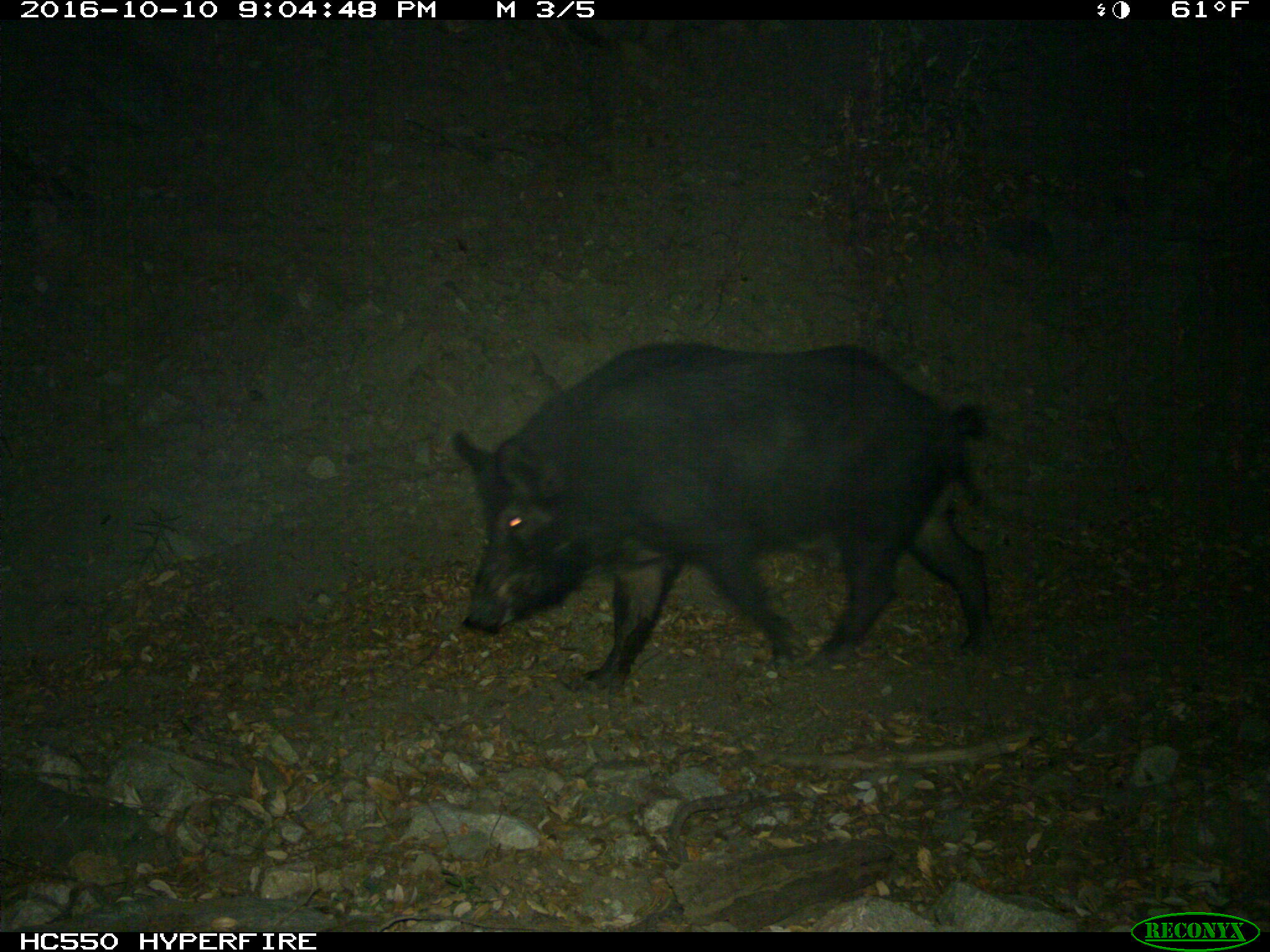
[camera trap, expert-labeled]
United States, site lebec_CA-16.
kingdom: Animalia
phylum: Chordata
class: Mammalia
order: Artiodactyla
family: Suidae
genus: Sus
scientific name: Sus scrofa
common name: wild boar